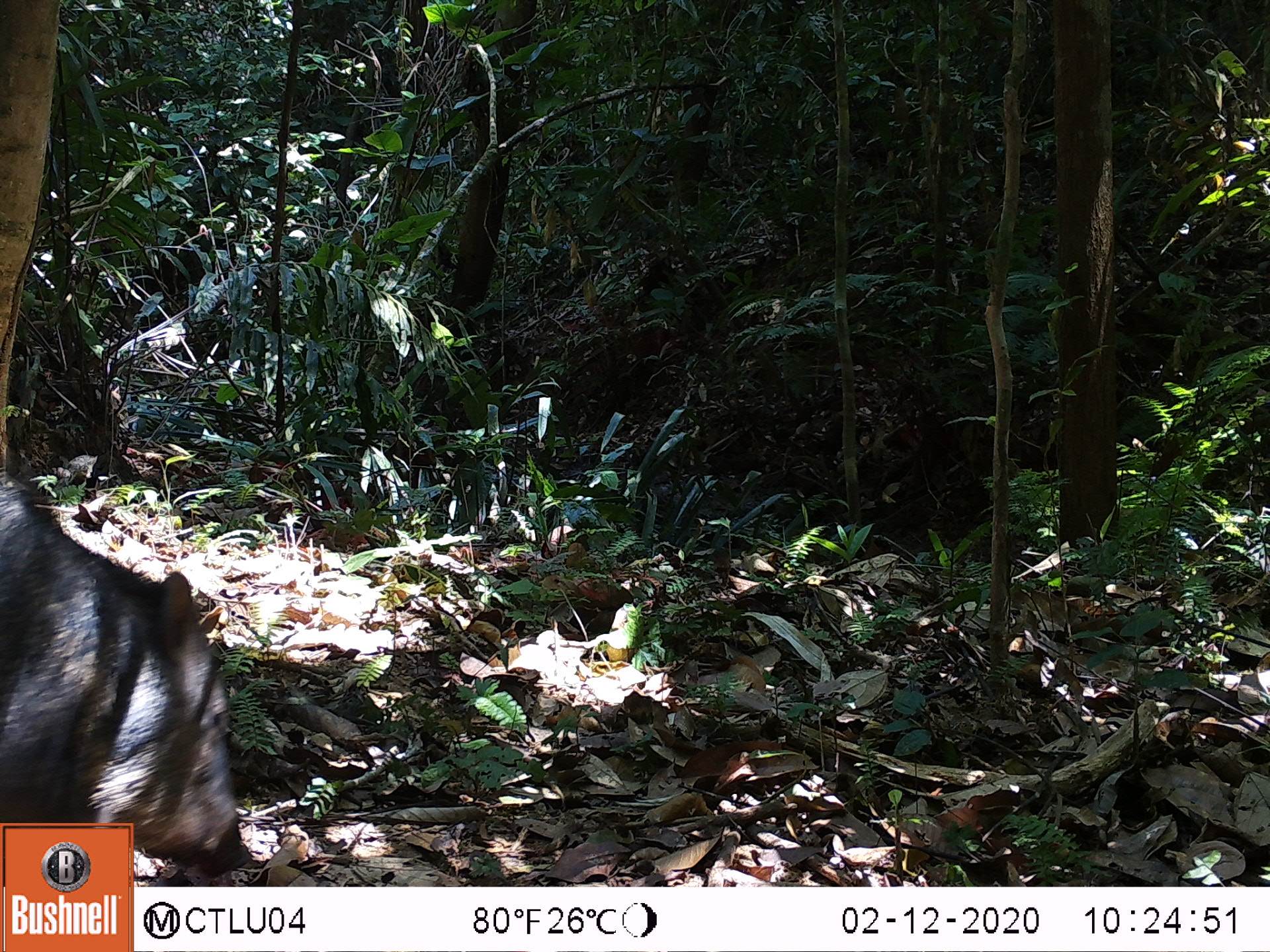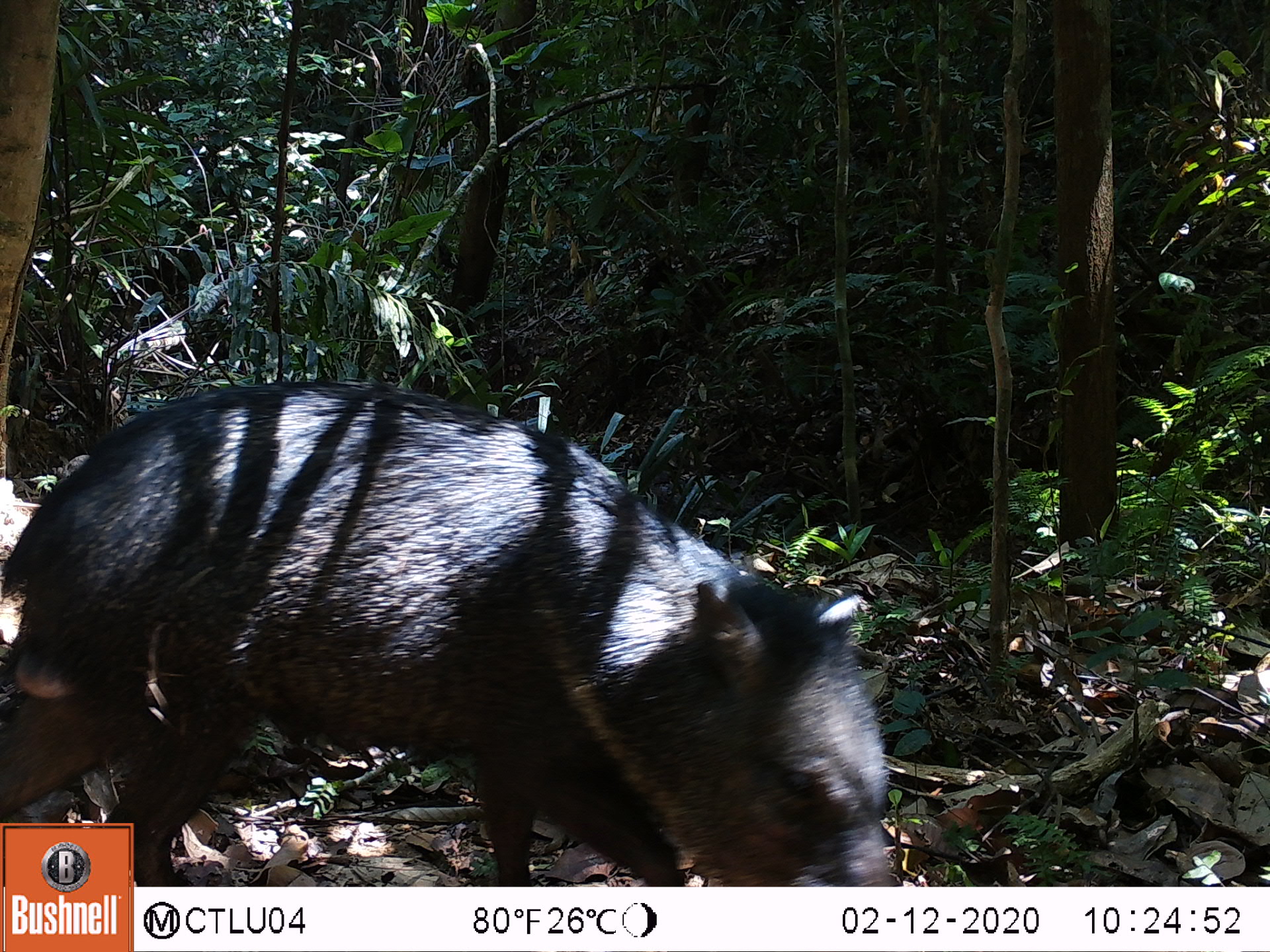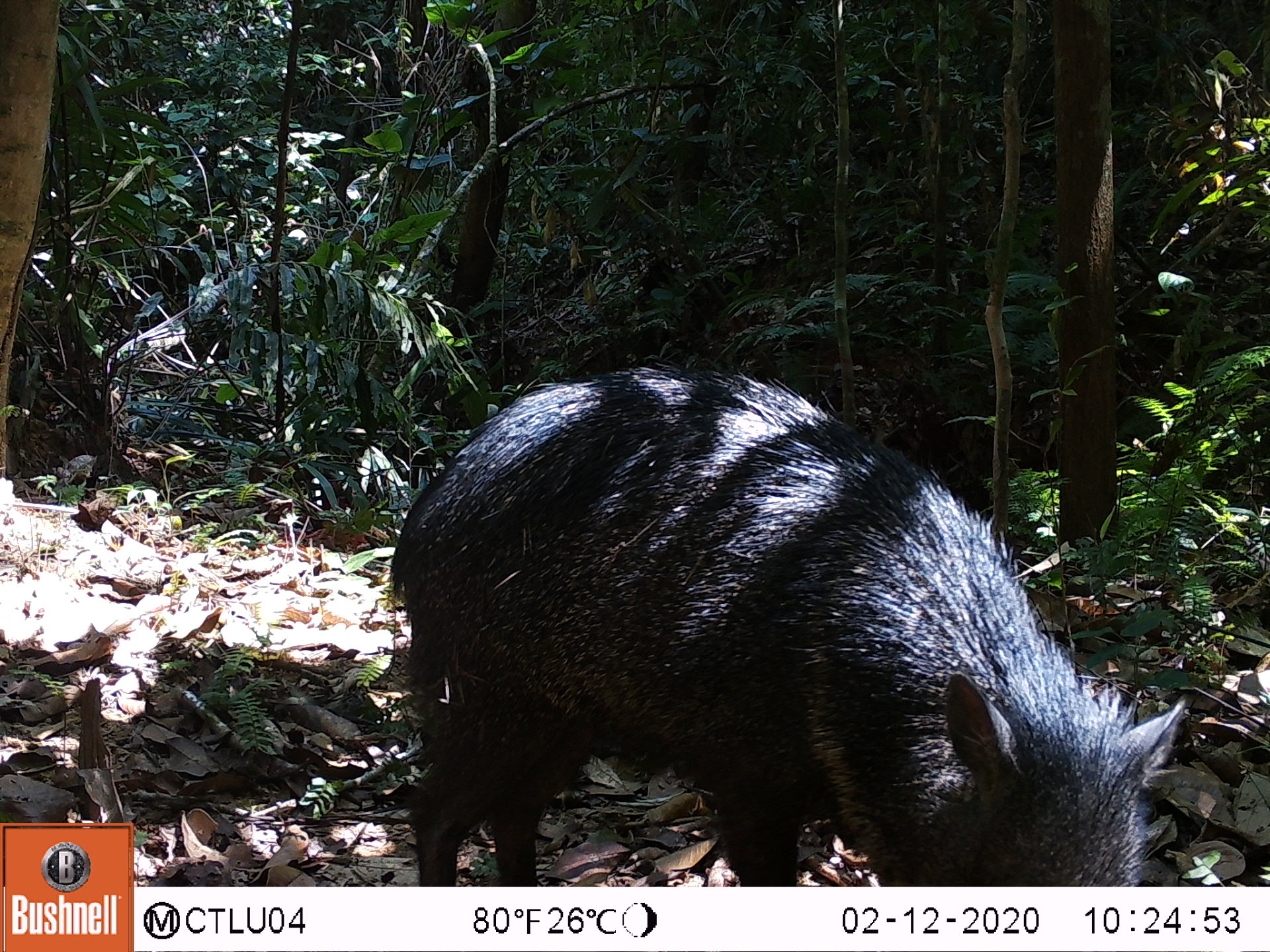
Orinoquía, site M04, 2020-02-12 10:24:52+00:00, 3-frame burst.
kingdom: Animalia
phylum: Chordata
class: Mammalia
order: Artiodactyla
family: Tayassuidae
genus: Tayassu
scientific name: Tayassu pecari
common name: white-lipped peccary